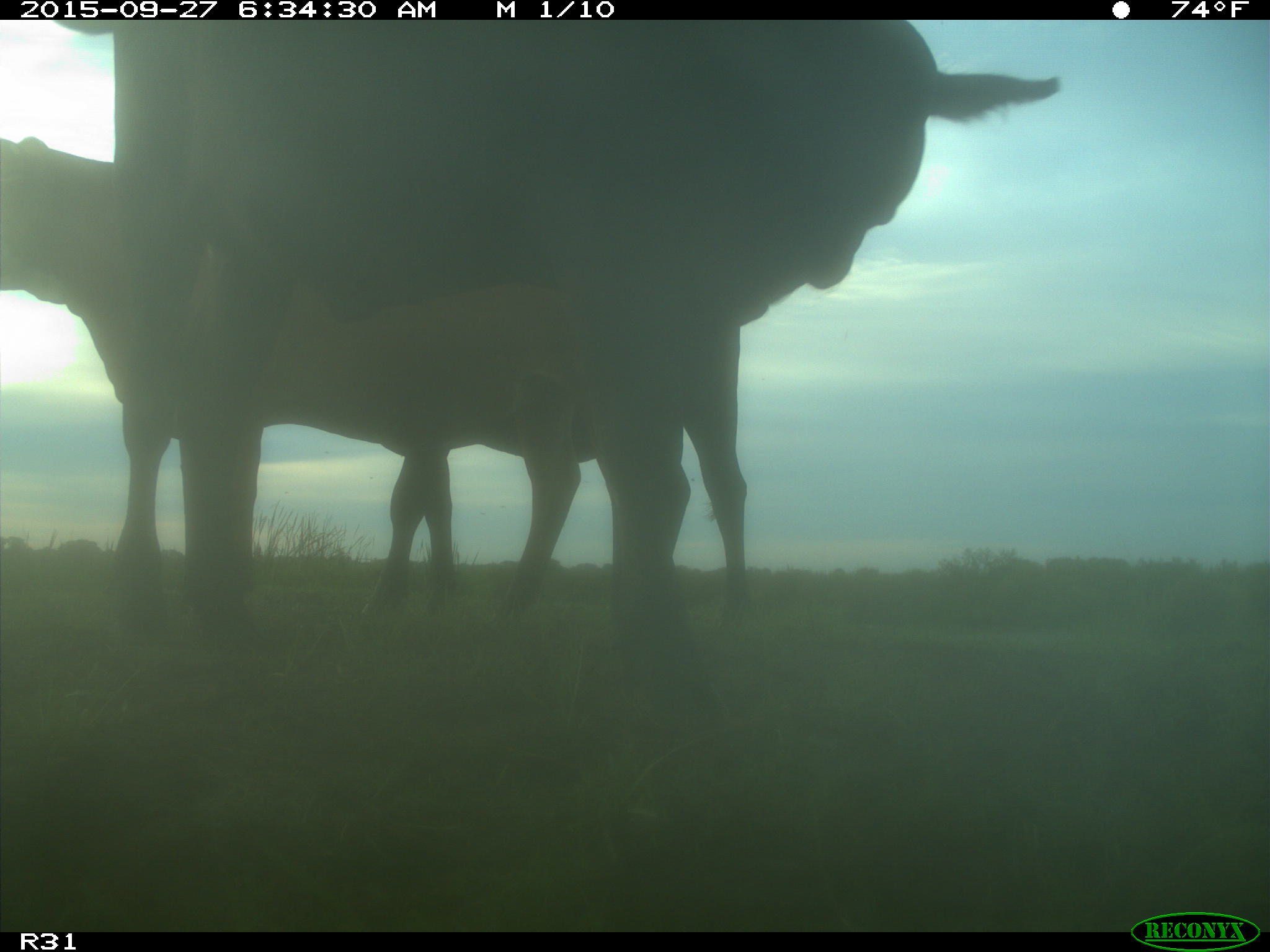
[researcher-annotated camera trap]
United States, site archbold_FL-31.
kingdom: Animalia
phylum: Chordata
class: Mammalia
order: Artiodactyla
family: Bovidae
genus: Bos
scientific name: Bos taurus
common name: domestic cow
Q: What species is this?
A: Bos taurus (domestic cow).